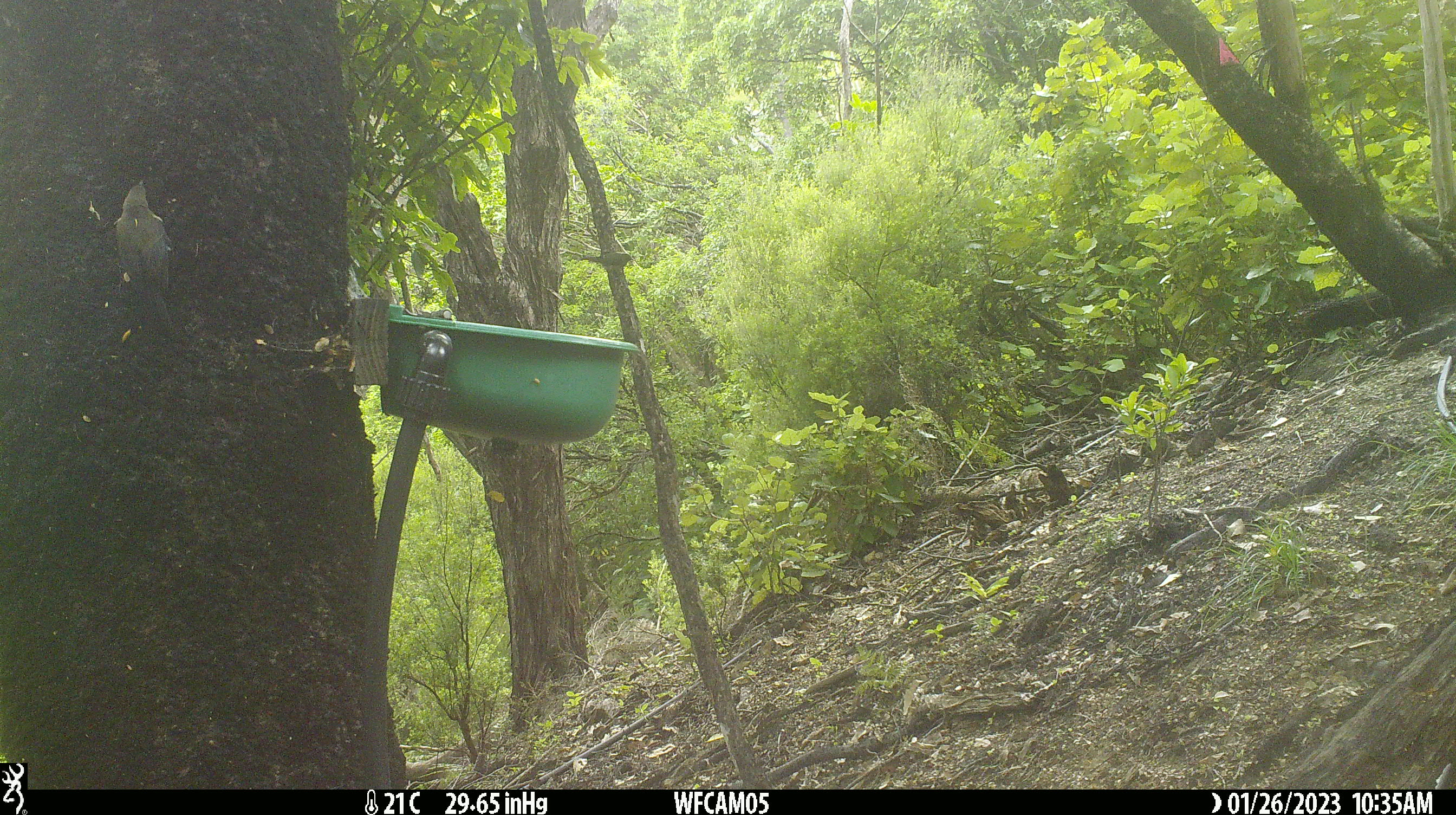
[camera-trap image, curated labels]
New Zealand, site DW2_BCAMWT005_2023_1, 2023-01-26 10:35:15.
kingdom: Animalia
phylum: Chordata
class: Aves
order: Passeriformes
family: Meliphagidae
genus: Anthornis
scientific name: Anthornis melanura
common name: new zealand bellbird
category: bellbird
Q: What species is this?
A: Bellbird (new zealand bellbird) (Anthornis melanura).